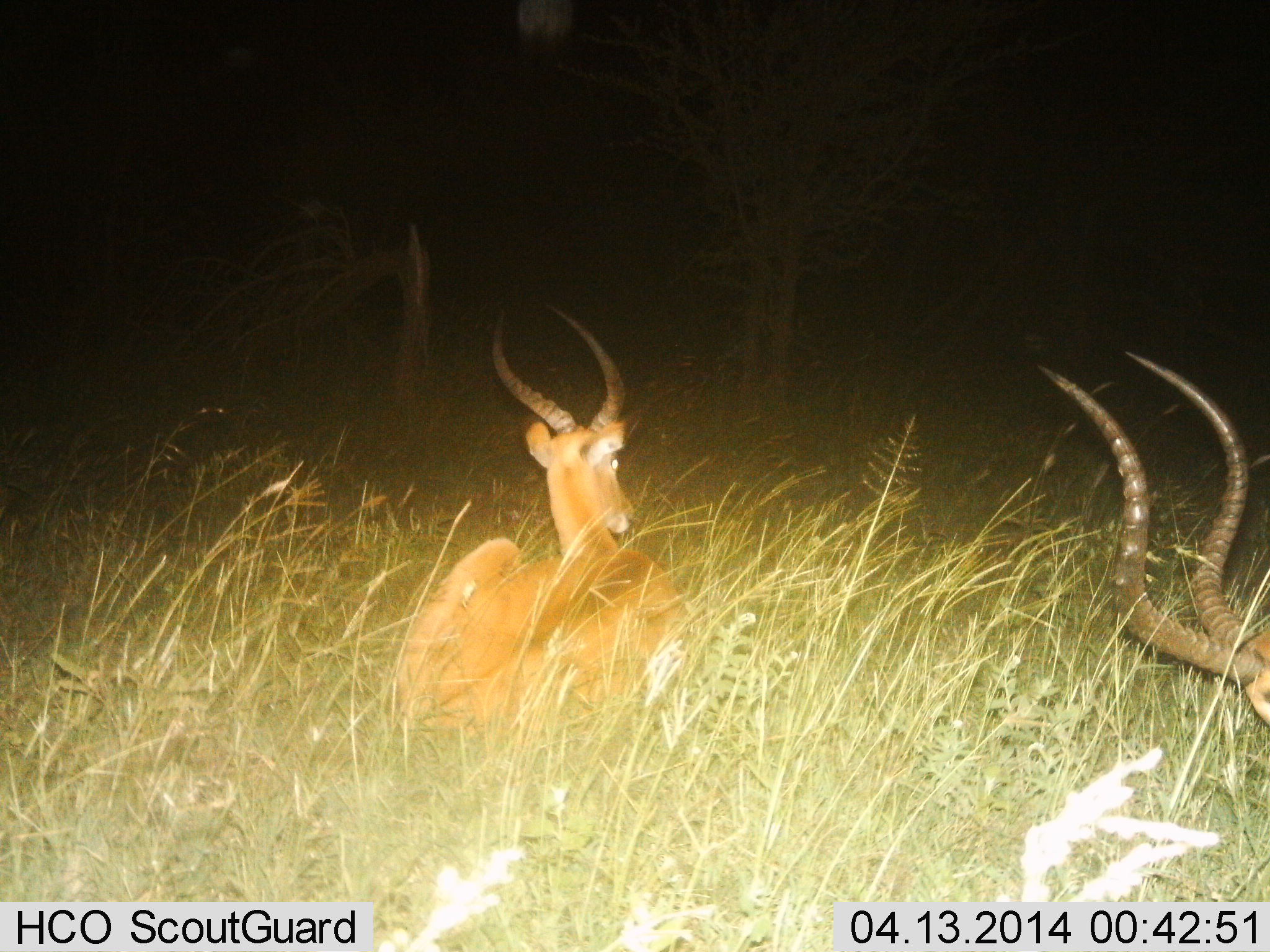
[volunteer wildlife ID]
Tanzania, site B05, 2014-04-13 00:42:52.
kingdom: Animalia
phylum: Chordata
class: Mammalia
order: Artiodactyla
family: Bovidae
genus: Aepyceros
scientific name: Aepyceros melampus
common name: impala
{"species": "impala (Aepyceros melampus)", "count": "2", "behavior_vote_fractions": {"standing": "0%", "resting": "100%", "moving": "0%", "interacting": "0%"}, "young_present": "0%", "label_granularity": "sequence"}